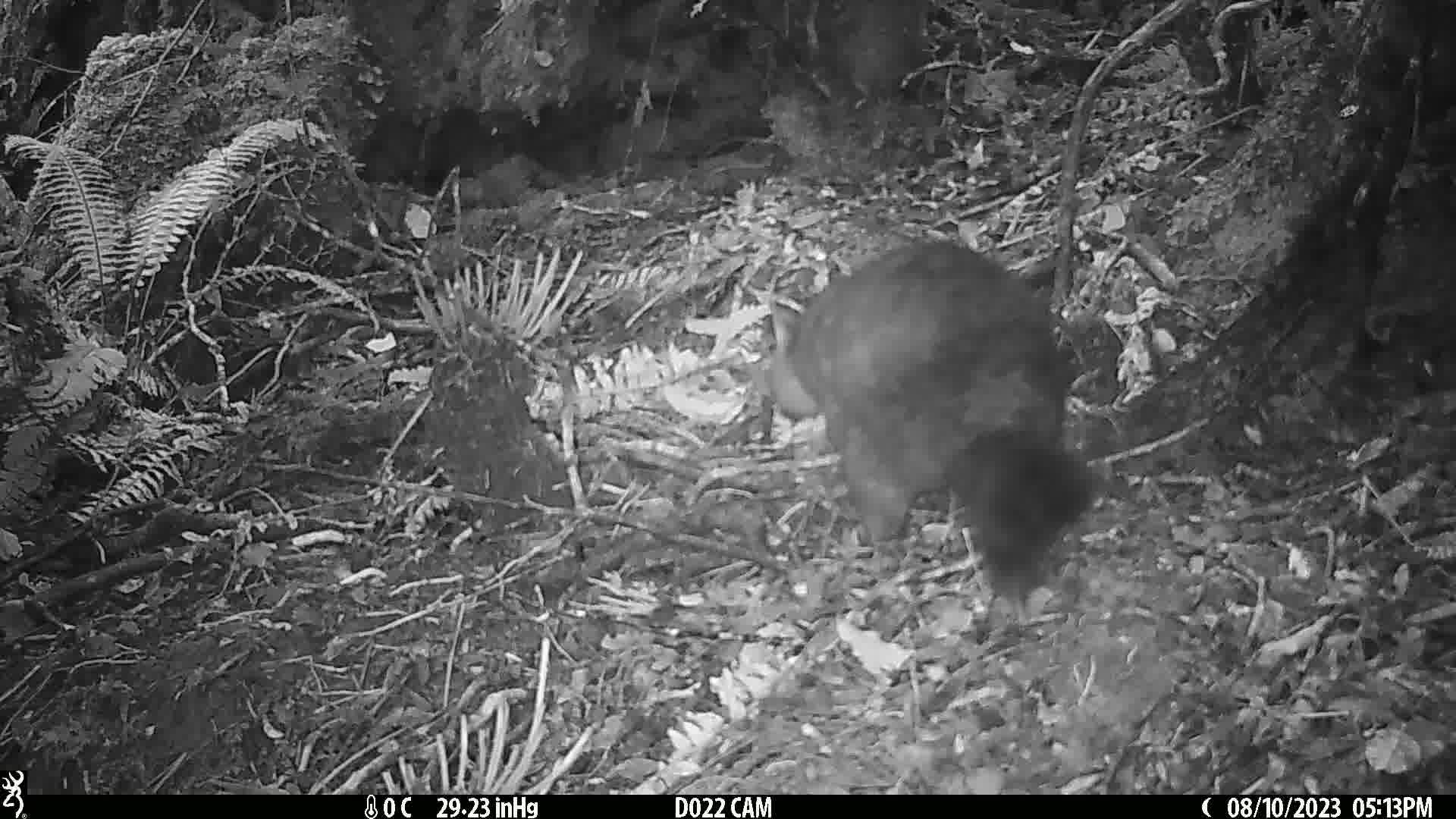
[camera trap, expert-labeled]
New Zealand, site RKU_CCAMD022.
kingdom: Animalia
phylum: Chordata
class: Mammalia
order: Diprotodontia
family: Phalangeridae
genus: Trichosurus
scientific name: Trichosurus vulpecula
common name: common brushtail possum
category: possum